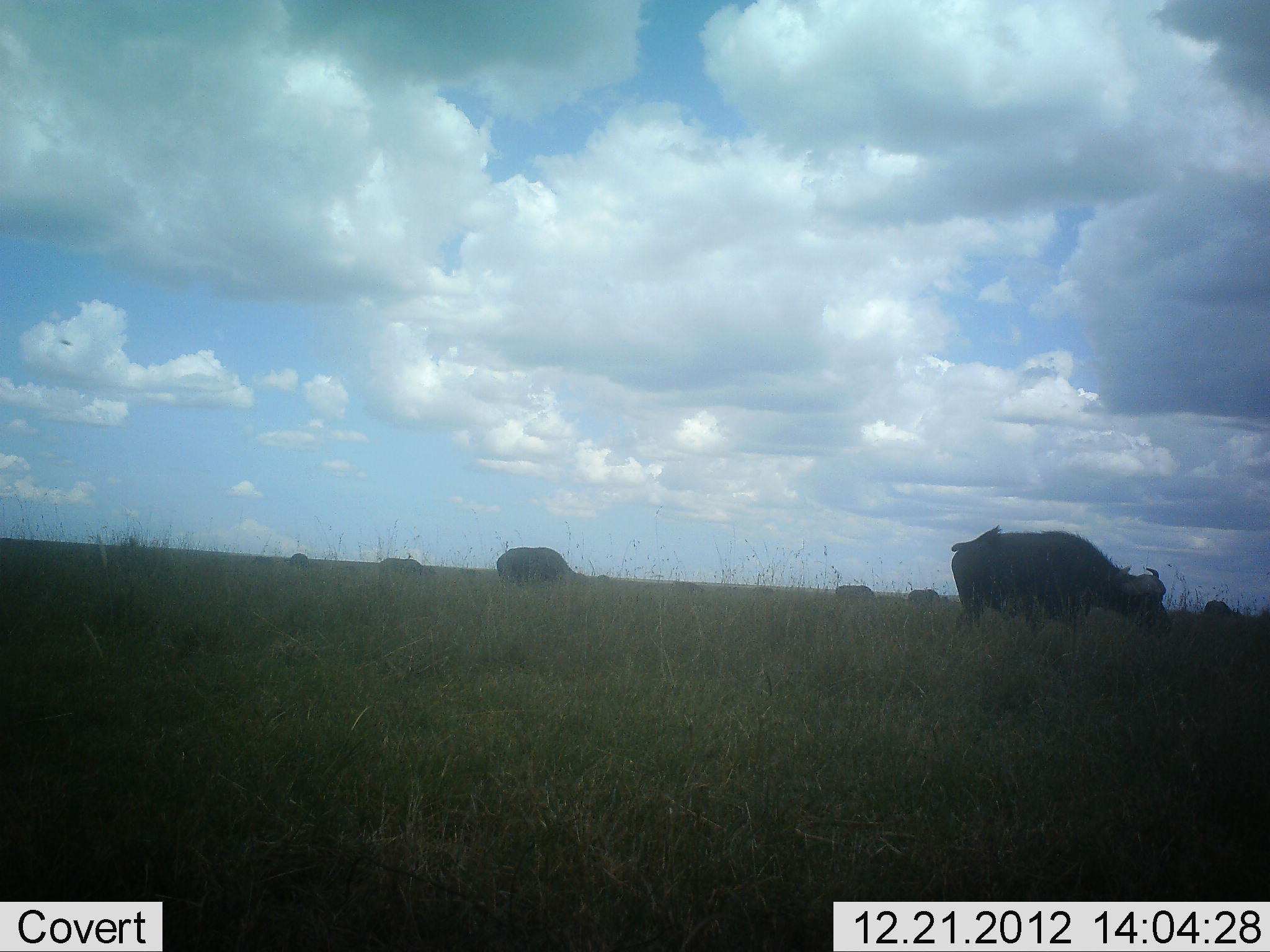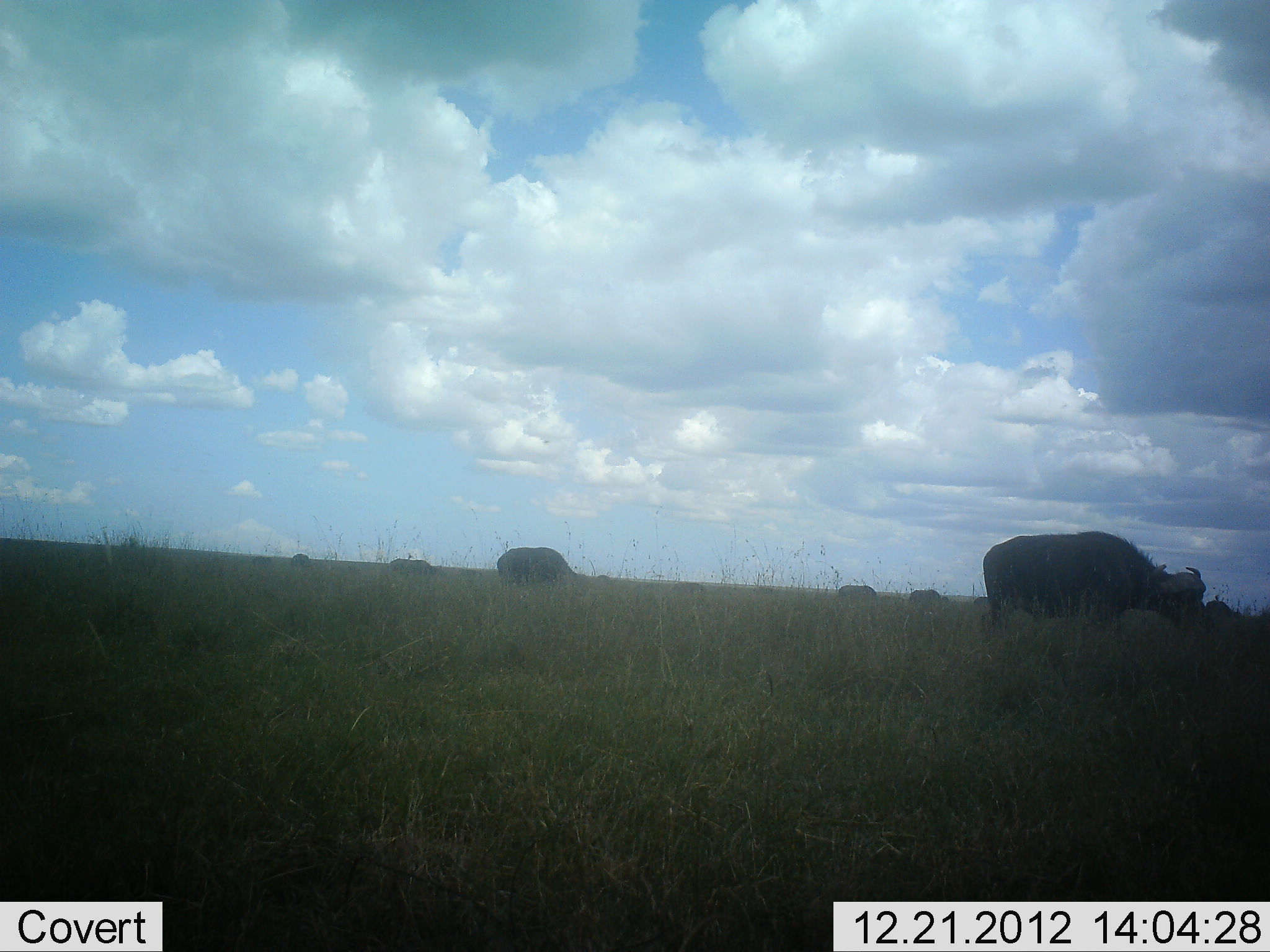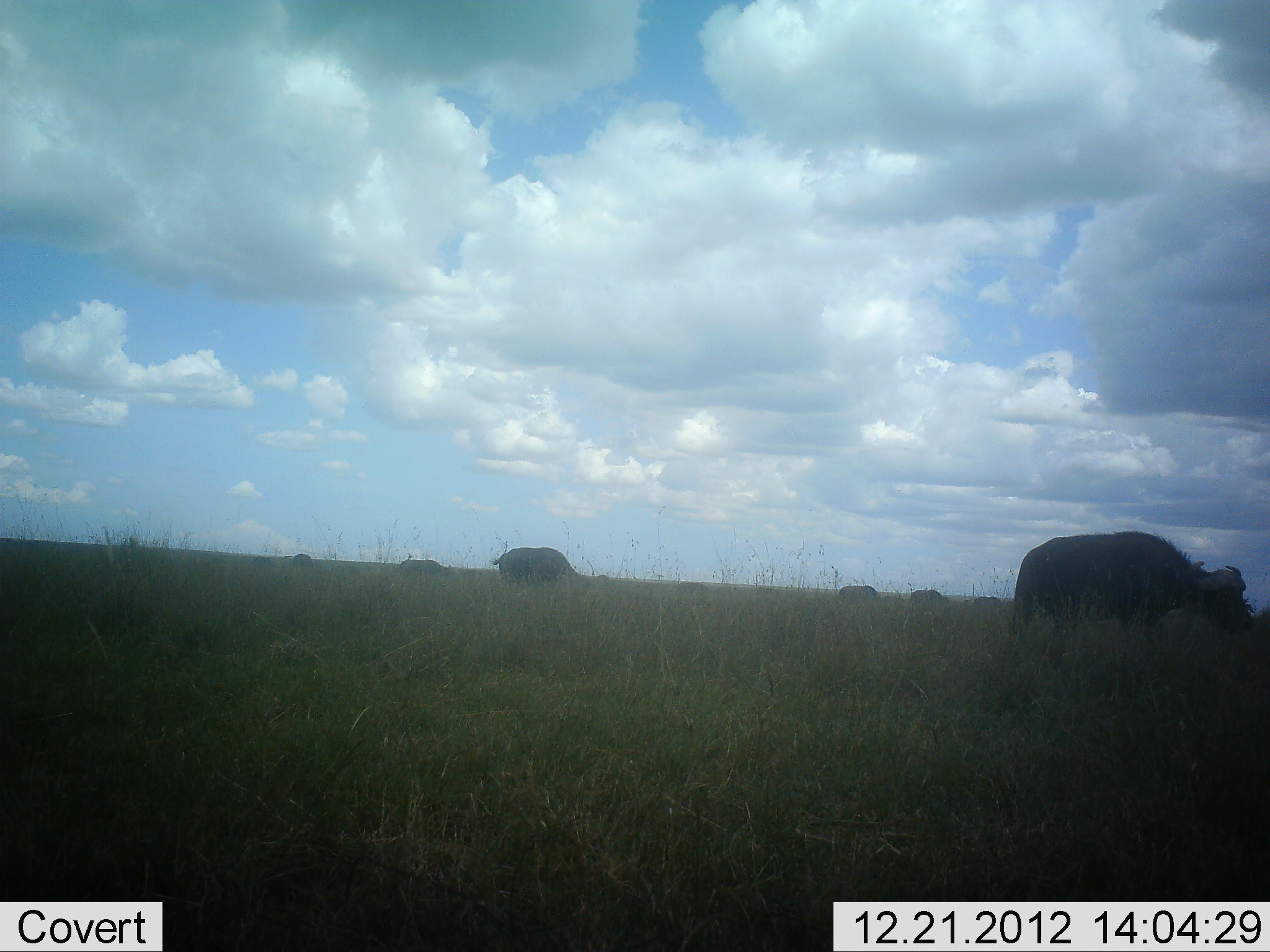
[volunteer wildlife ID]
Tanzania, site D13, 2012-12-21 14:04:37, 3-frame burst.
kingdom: Animalia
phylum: Chordata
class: Mammalia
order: Artiodactyla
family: Bovidae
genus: Syncerus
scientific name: Syncerus caffer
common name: cape buffalo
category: buffalo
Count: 7.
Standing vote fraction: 12%.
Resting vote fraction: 6%.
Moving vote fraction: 25%.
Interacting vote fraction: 0%.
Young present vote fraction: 0%.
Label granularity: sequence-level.